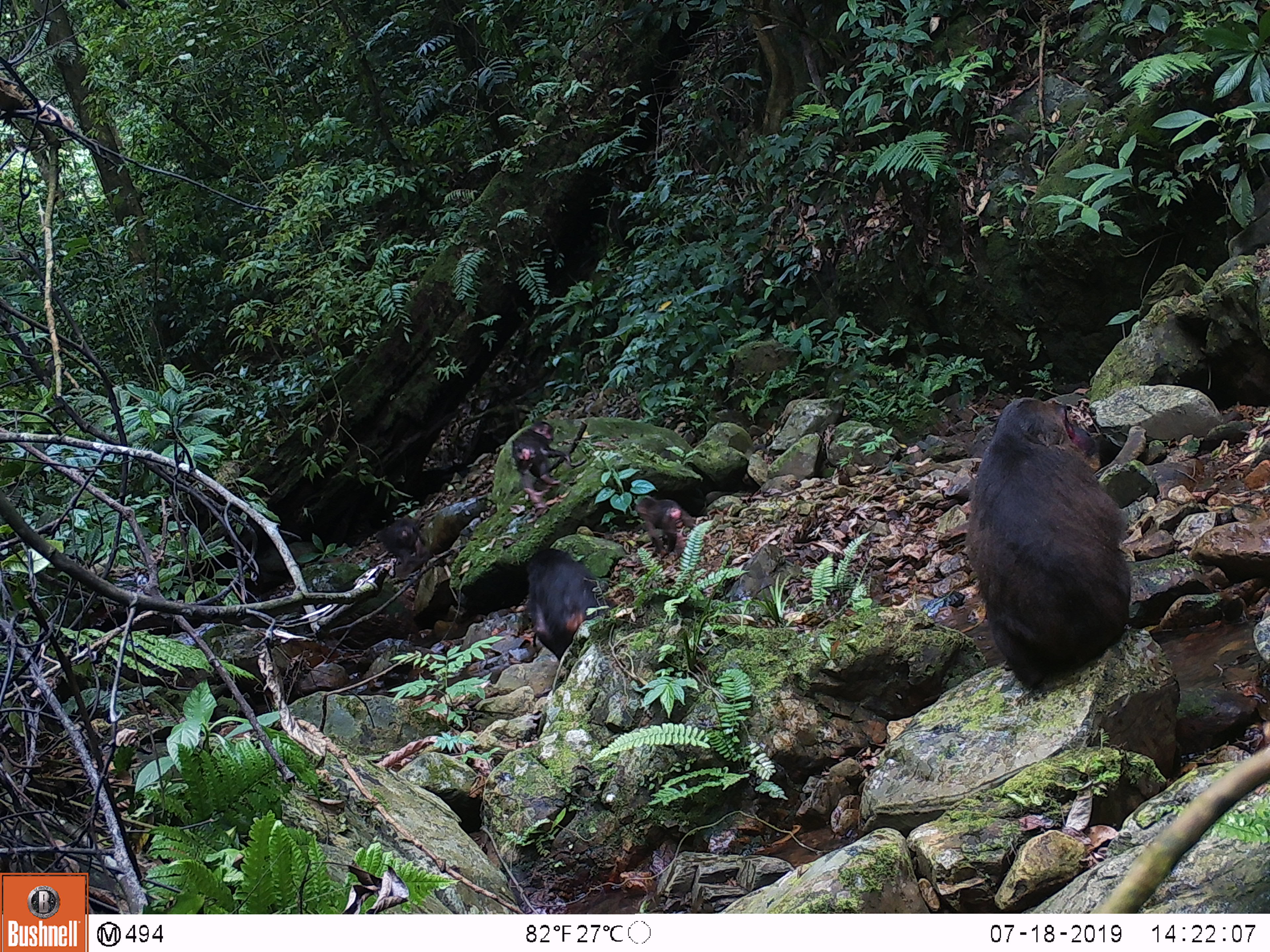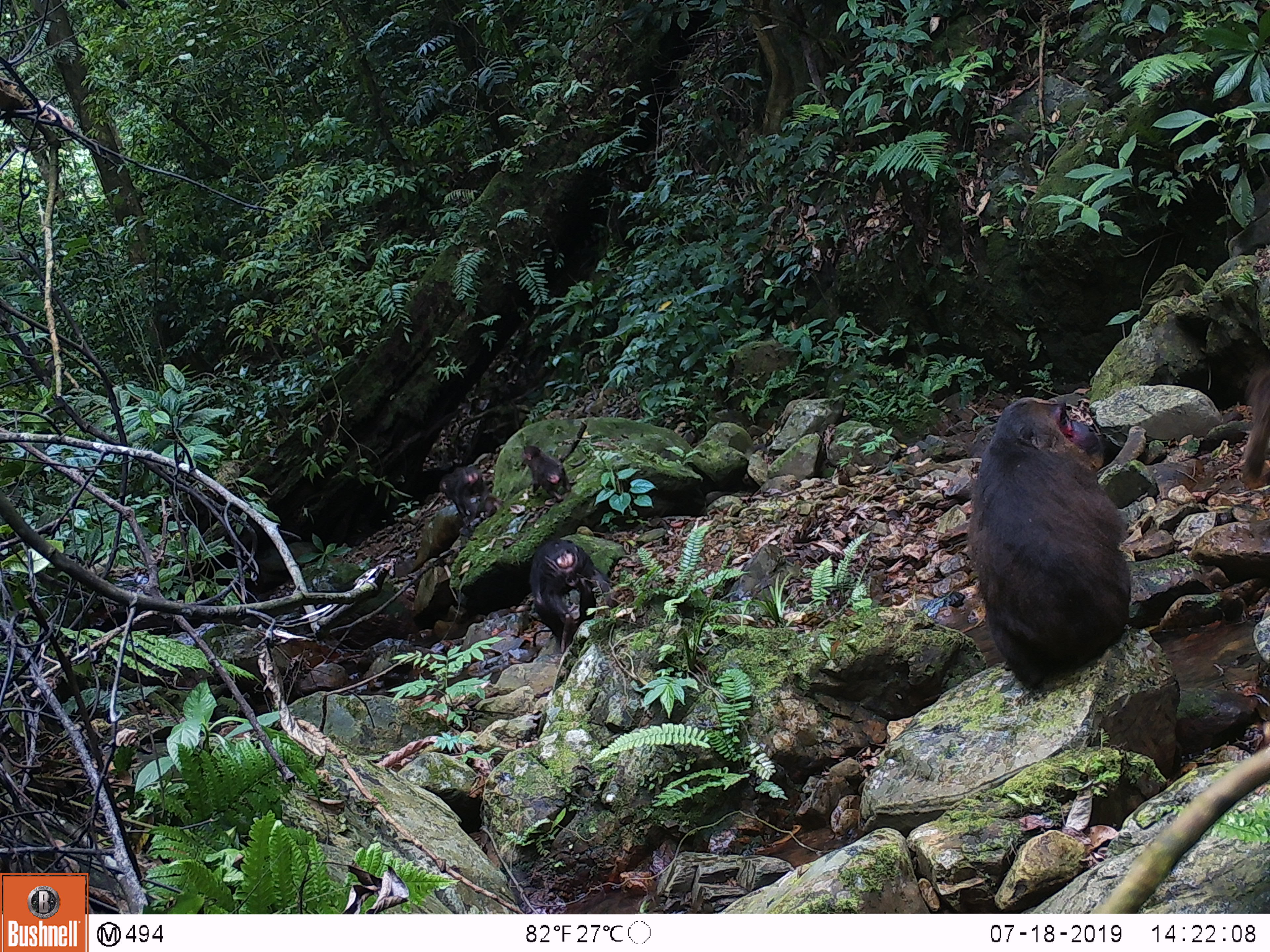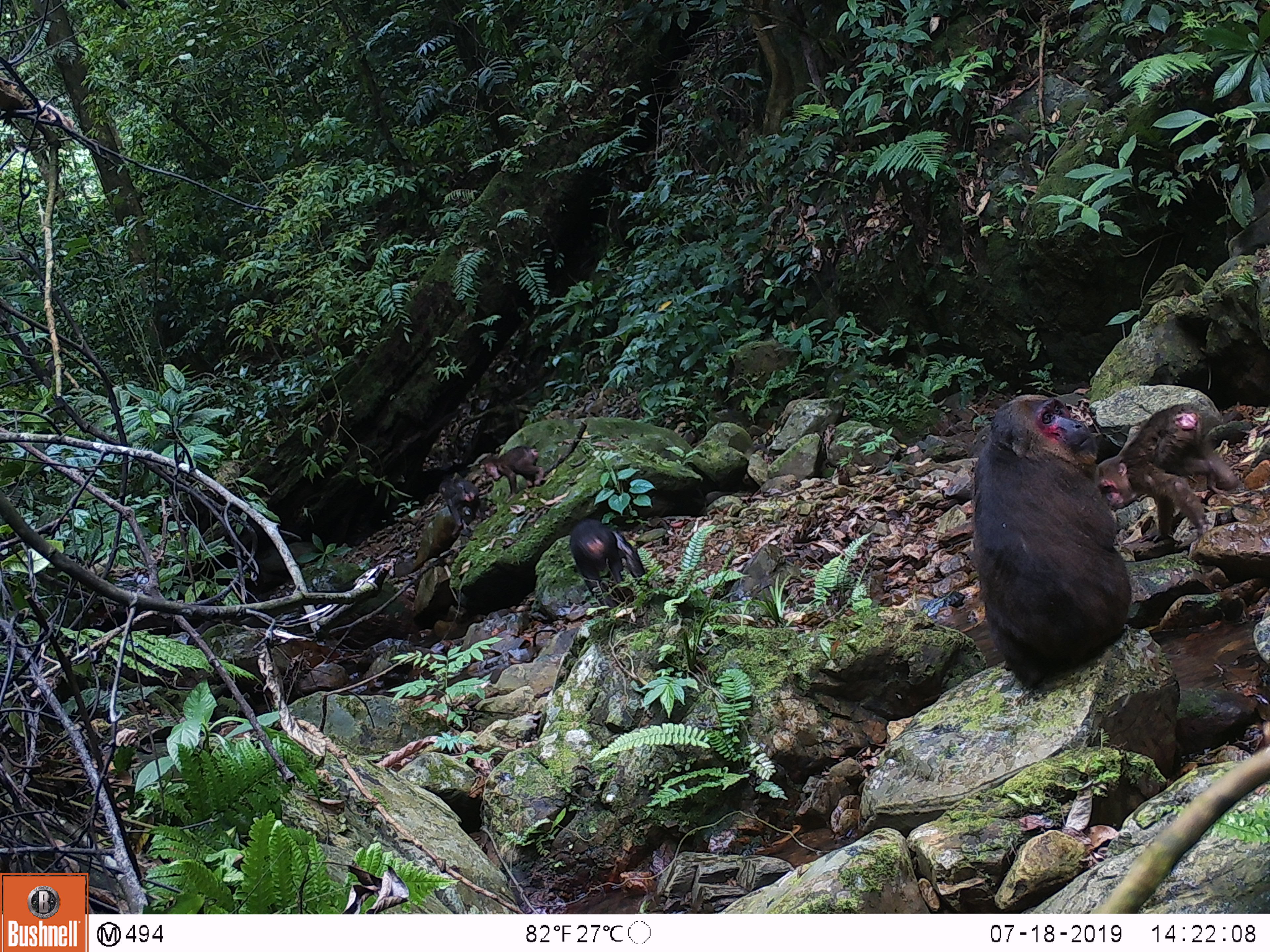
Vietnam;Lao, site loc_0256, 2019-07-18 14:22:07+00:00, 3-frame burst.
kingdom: Animalia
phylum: Chordata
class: Mammalia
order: Primates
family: Cercopithecidae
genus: Macaca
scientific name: Macaca arctoides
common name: stump-tailed macaque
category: stump tailed macaque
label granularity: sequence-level